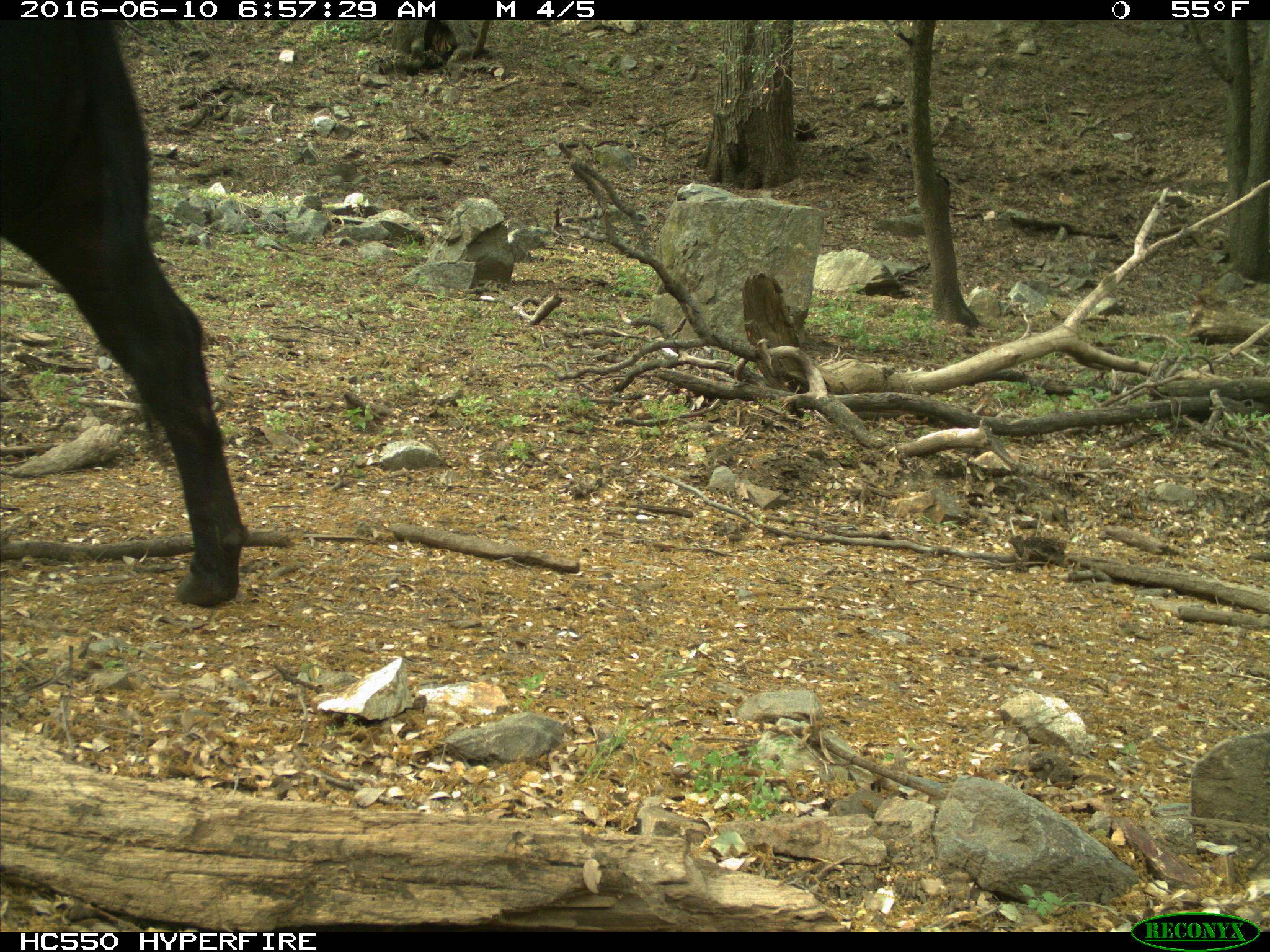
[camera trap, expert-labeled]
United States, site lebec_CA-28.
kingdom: Animalia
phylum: Chordata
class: Mammalia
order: Artiodactyla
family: Bovidae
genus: Bos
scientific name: Bos taurus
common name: domestic cow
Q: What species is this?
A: Bos taurus (domestic cow).